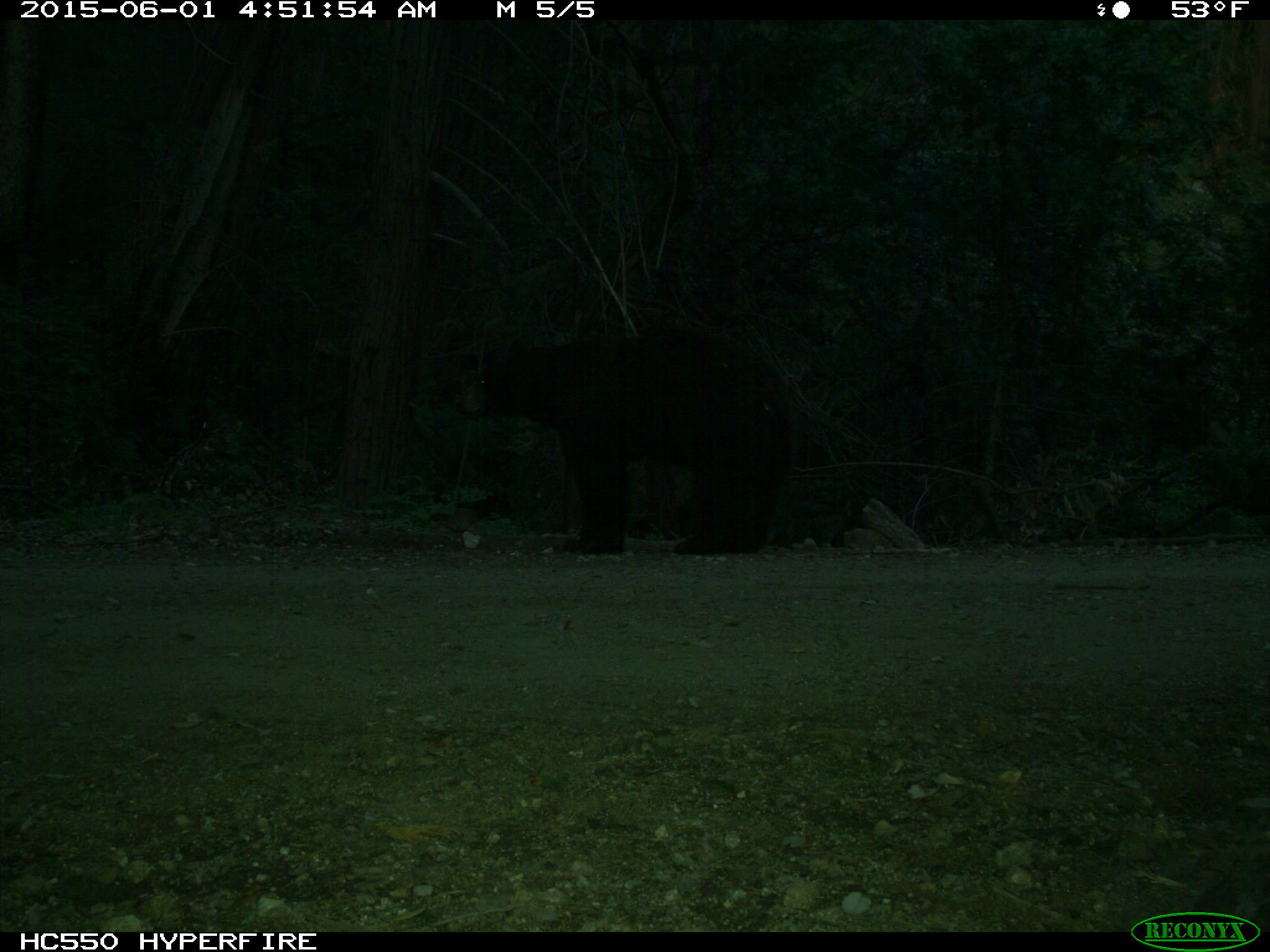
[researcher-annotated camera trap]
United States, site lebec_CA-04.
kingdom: Animalia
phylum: Chordata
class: Mammalia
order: Carnivora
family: Ursidae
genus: Ursus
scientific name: Ursus americanus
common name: american black bear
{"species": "Ursus americanus (american black bear)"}